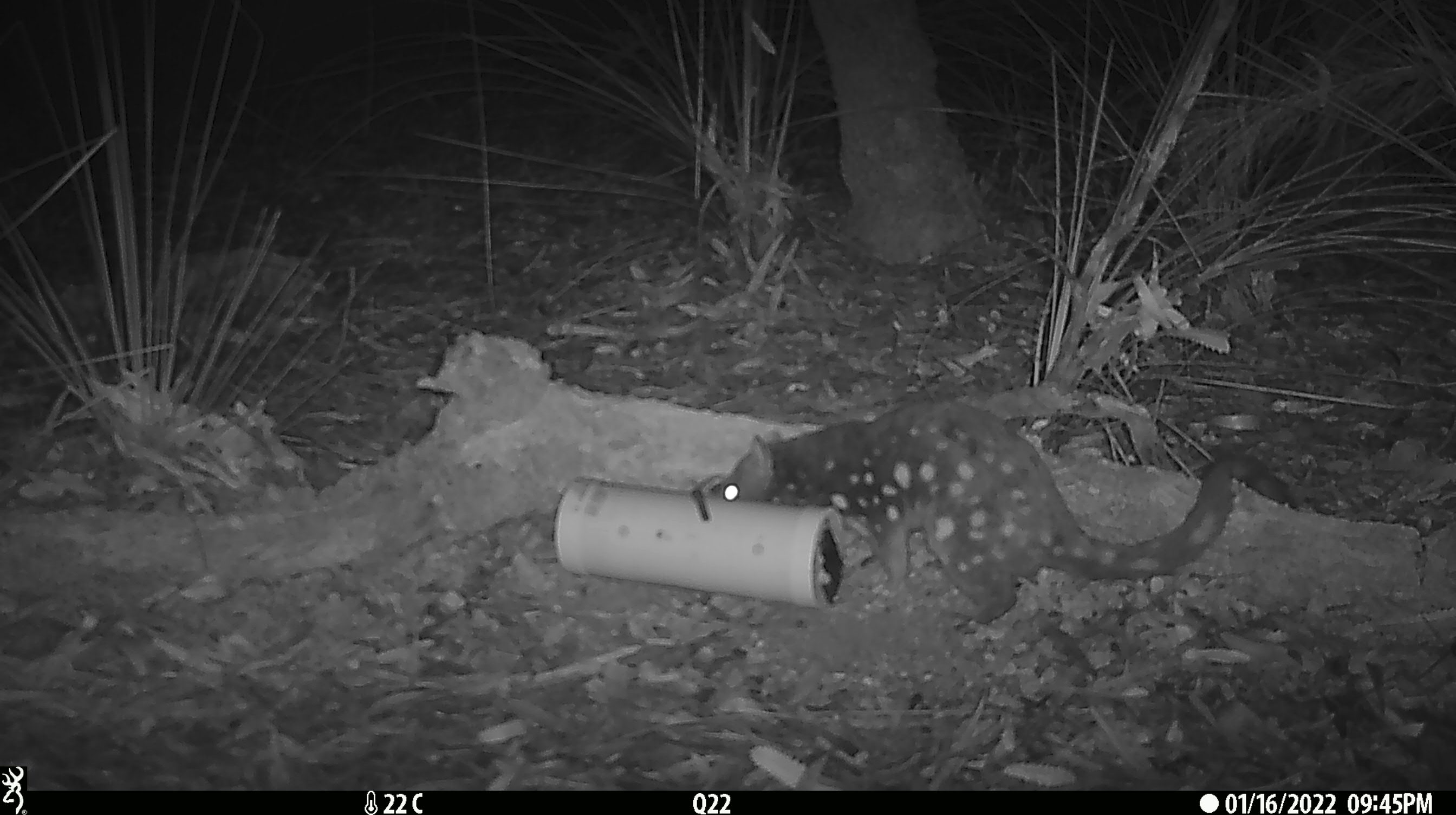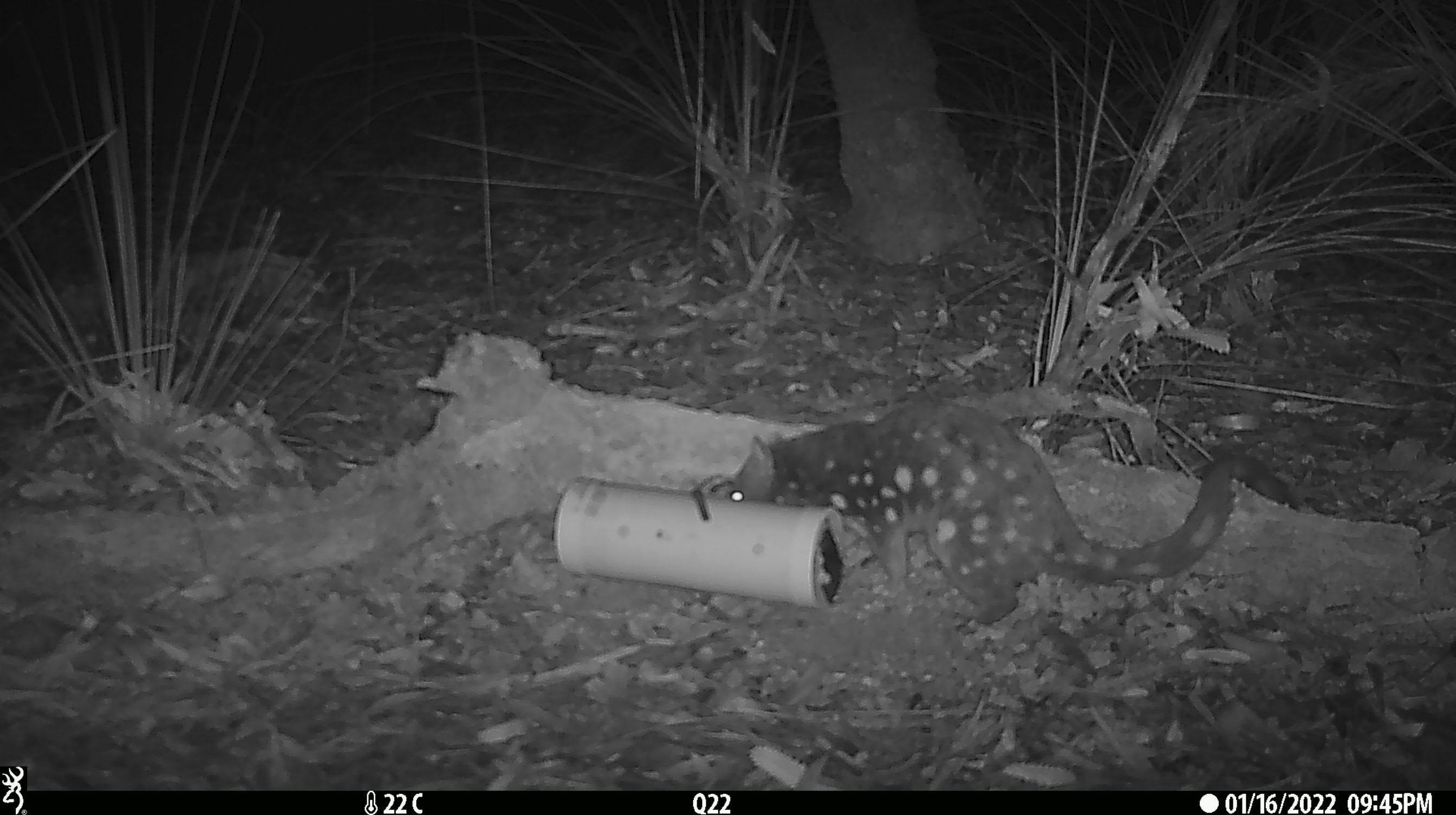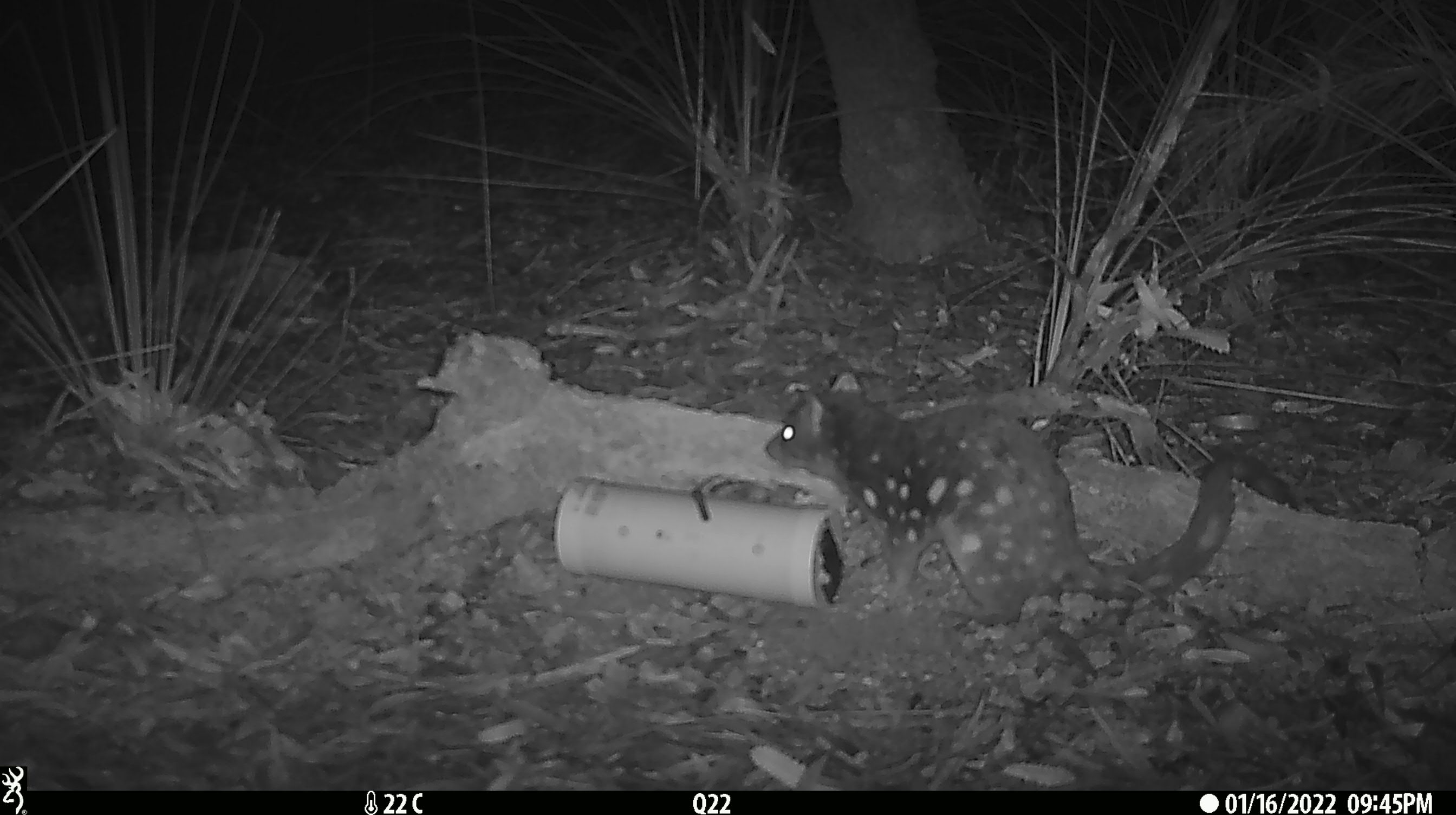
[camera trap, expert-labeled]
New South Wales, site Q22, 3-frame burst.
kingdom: Animalia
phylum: Chordata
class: Mammalia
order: Dasyuromorphia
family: Dasyuridae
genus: Dasyurus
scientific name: Dasyurus maculatus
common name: spotted-tailed quoll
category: quoll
Quoll (spotted-tailed quoll) (Dasyurus maculatus).